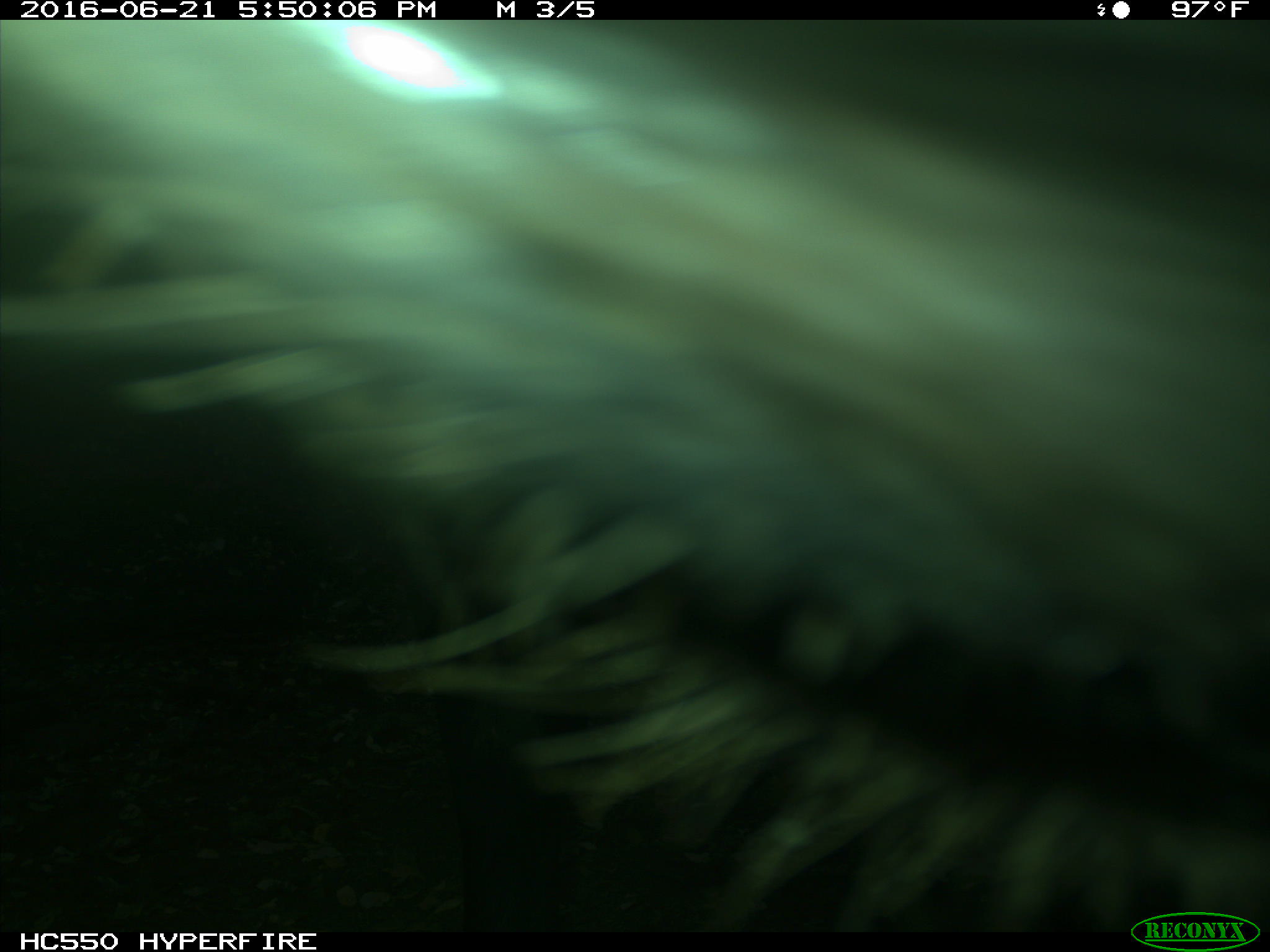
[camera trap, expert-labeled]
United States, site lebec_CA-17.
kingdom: Animalia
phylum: Chordata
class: Mammalia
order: Artiodactyla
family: Bovidae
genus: Bos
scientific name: Bos taurus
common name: domestic cow